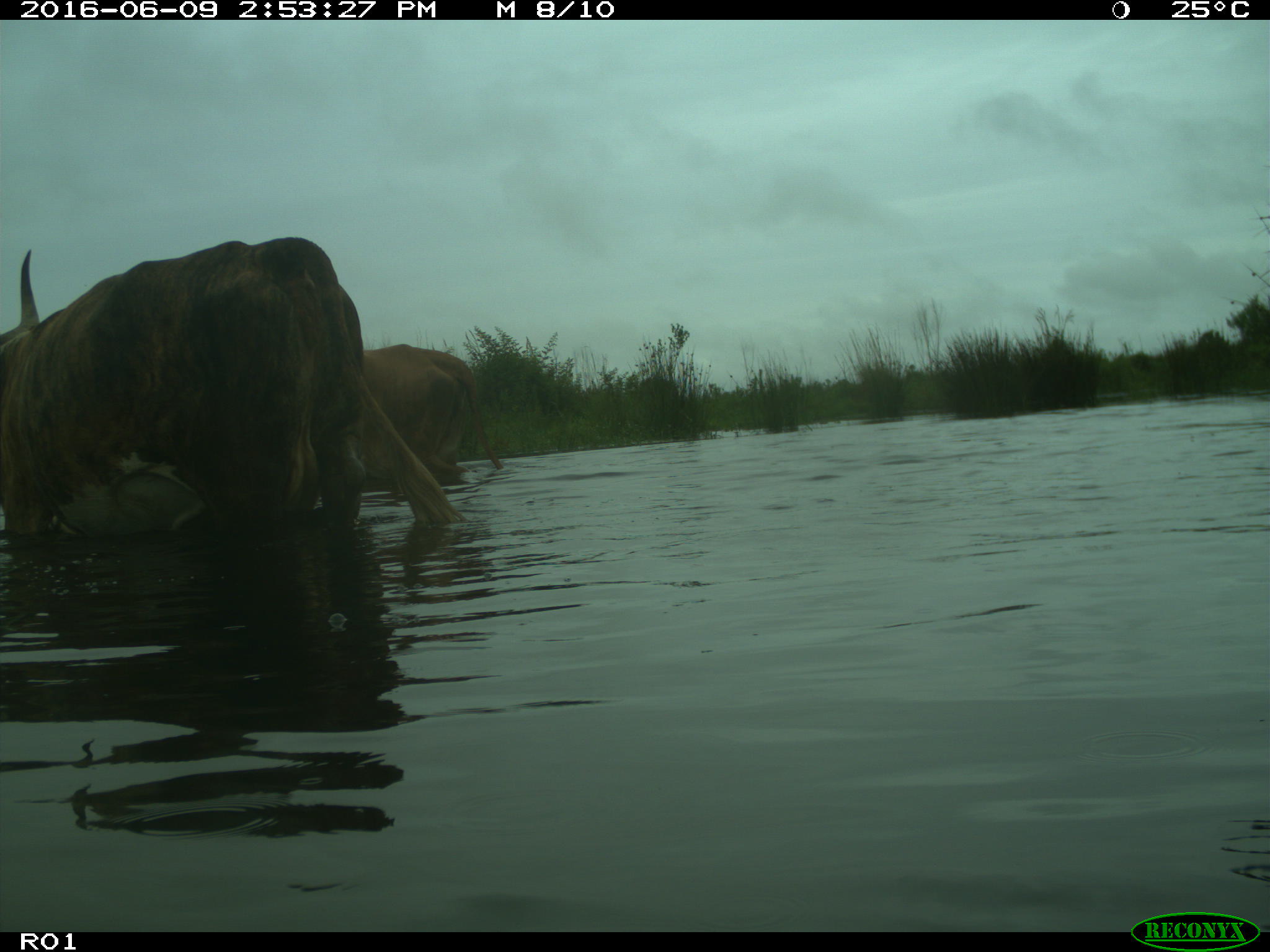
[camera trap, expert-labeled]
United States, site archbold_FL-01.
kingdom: Animalia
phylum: Chordata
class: Mammalia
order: Artiodactyla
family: Bovidae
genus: Bos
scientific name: Bos taurus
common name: domestic cow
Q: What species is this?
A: Bos taurus (domestic cow).